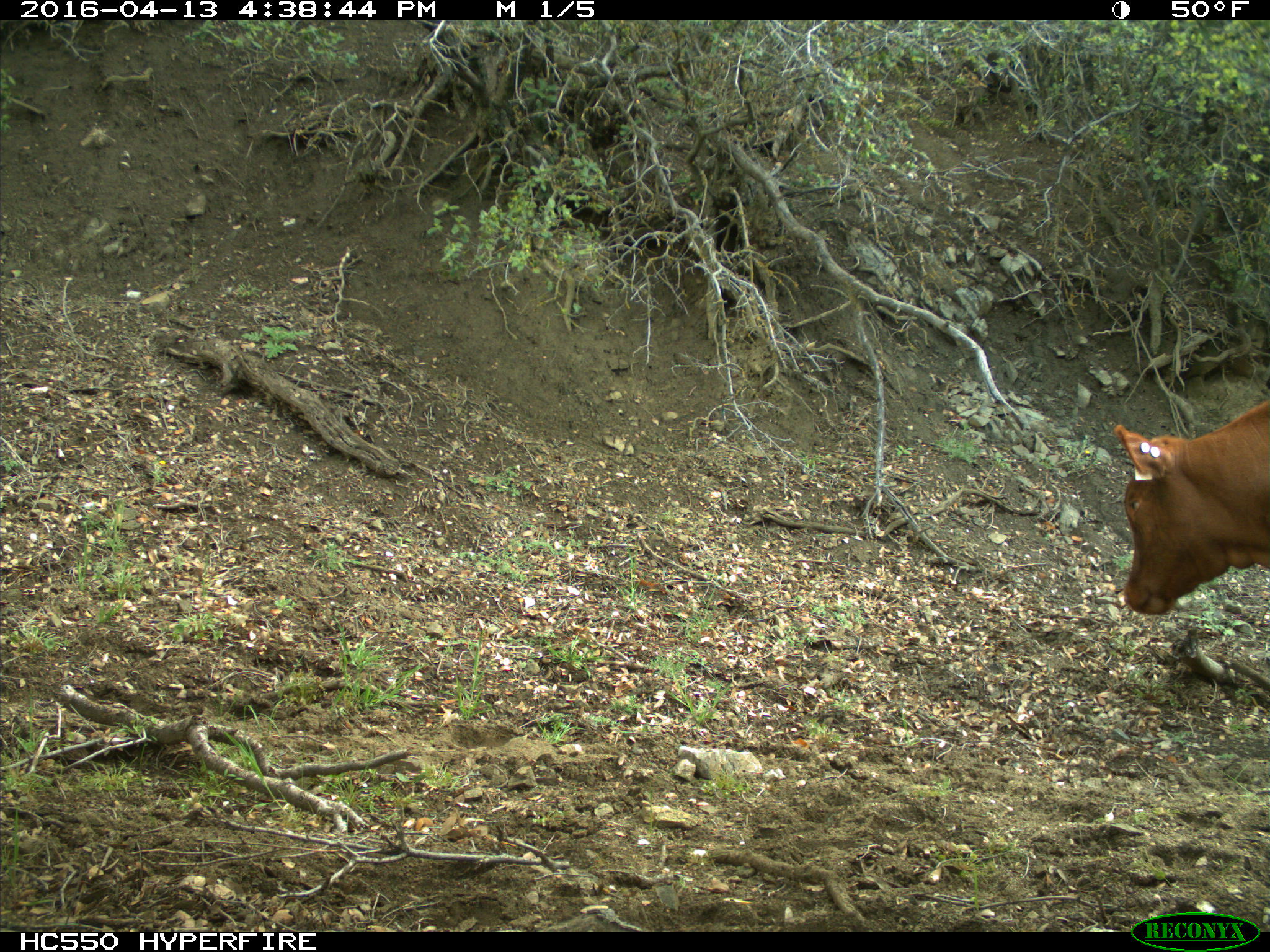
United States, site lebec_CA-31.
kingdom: Animalia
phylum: Chordata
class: Mammalia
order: Artiodactyla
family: Bovidae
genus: Bos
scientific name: Bos taurus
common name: domestic cow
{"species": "Bos taurus (domestic cow)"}